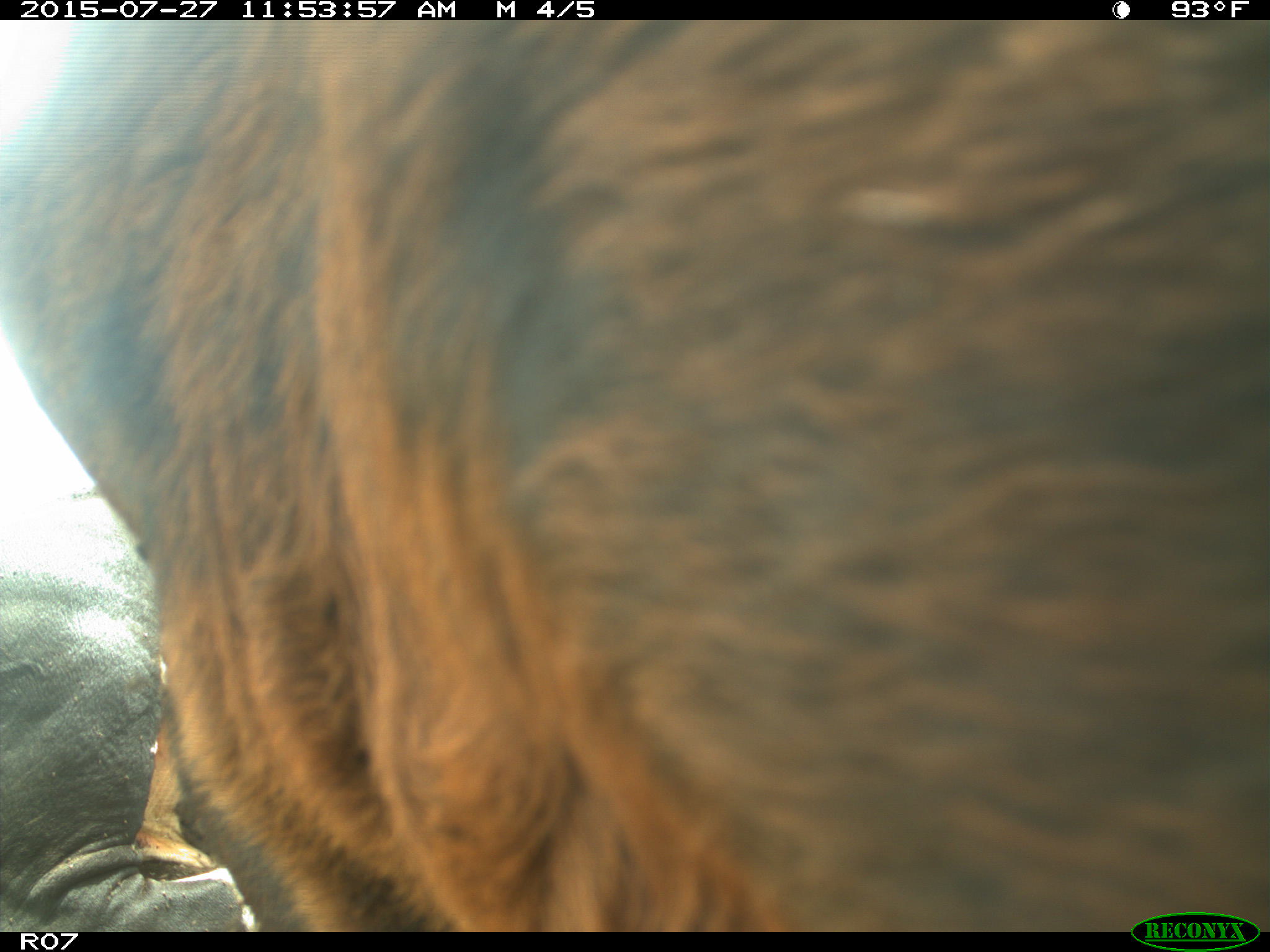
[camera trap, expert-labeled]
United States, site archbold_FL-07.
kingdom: Animalia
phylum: Chordata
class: Mammalia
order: Artiodactyla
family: Bovidae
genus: Bos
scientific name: Bos taurus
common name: domestic cow